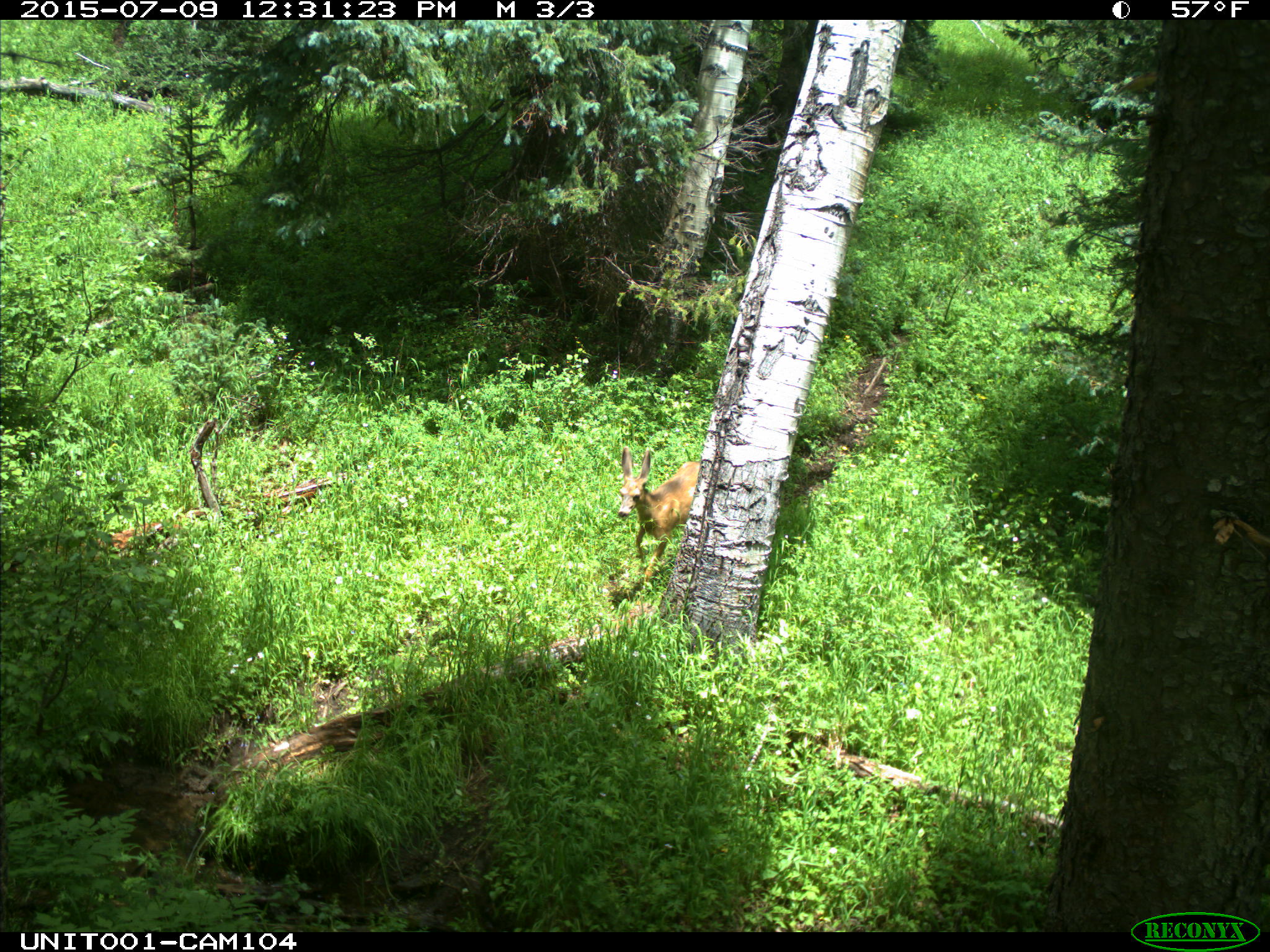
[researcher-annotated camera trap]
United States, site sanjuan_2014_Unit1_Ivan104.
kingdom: Animalia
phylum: Chordata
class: Mammalia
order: Artiodactyla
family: Cervidae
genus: Odocoileus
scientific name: Odocoileus hemionus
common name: mule deer